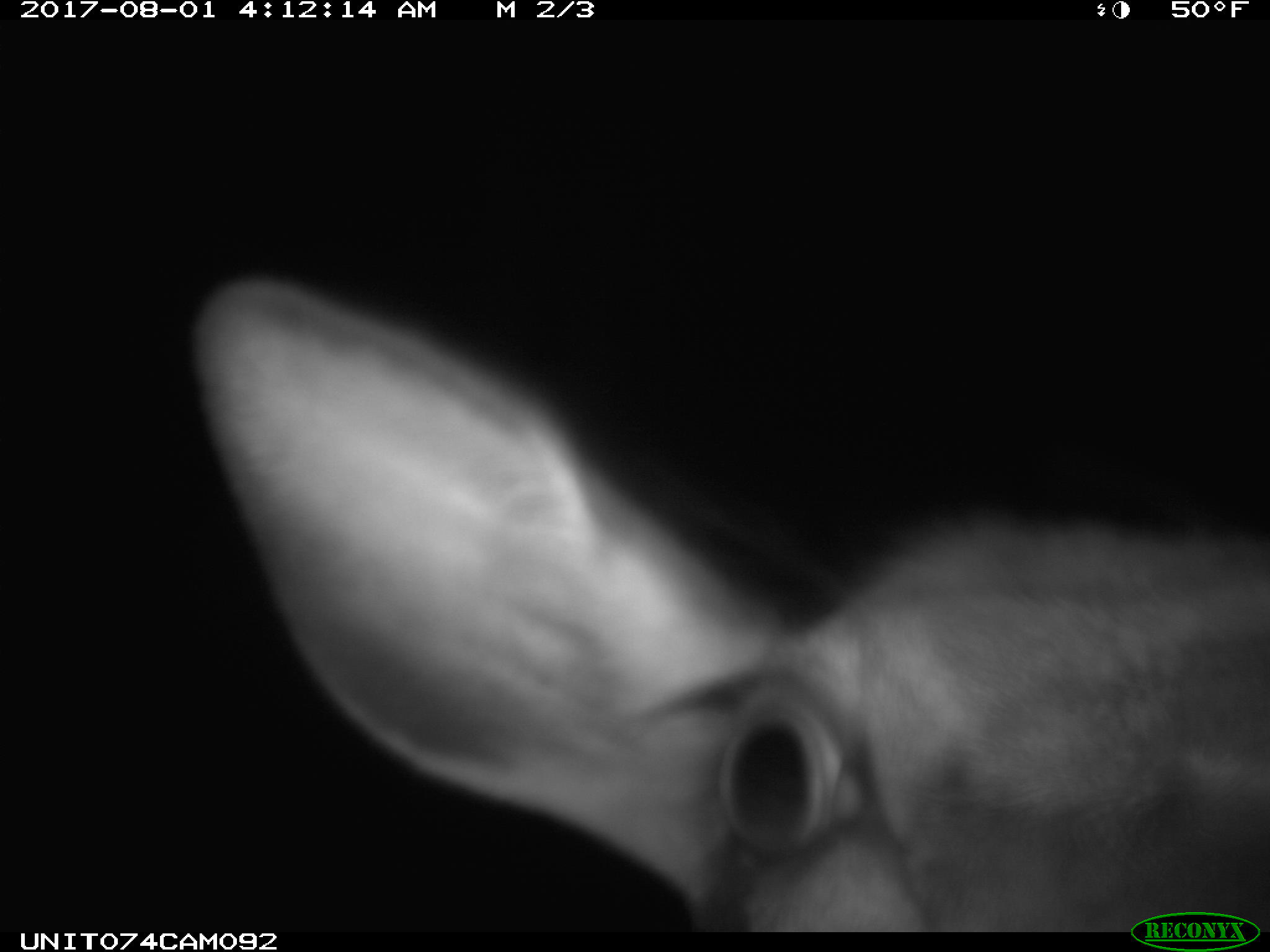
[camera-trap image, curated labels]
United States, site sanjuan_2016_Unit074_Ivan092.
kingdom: Animalia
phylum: Chordata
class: Mammalia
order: Artiodactyla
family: Cervidae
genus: Cervus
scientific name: Cervus elaphus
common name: red deer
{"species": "Cervus elaphus (red deer)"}